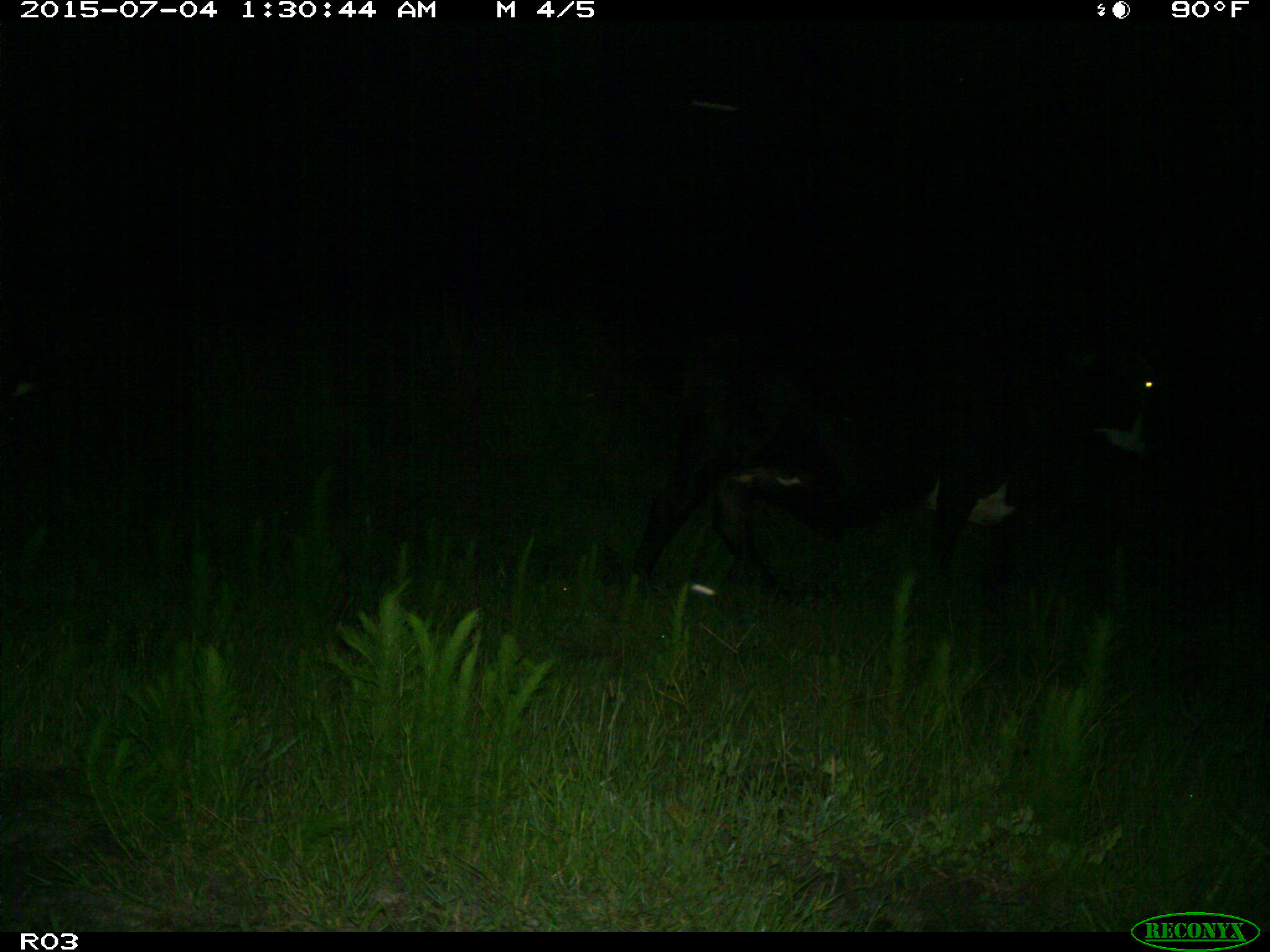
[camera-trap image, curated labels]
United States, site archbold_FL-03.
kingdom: Animalia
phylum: Chordata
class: Mammalia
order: Artiodactyla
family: Bovidae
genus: Bos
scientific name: Bos taurus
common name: domestic cow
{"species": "Bos taurus (domestic cow)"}